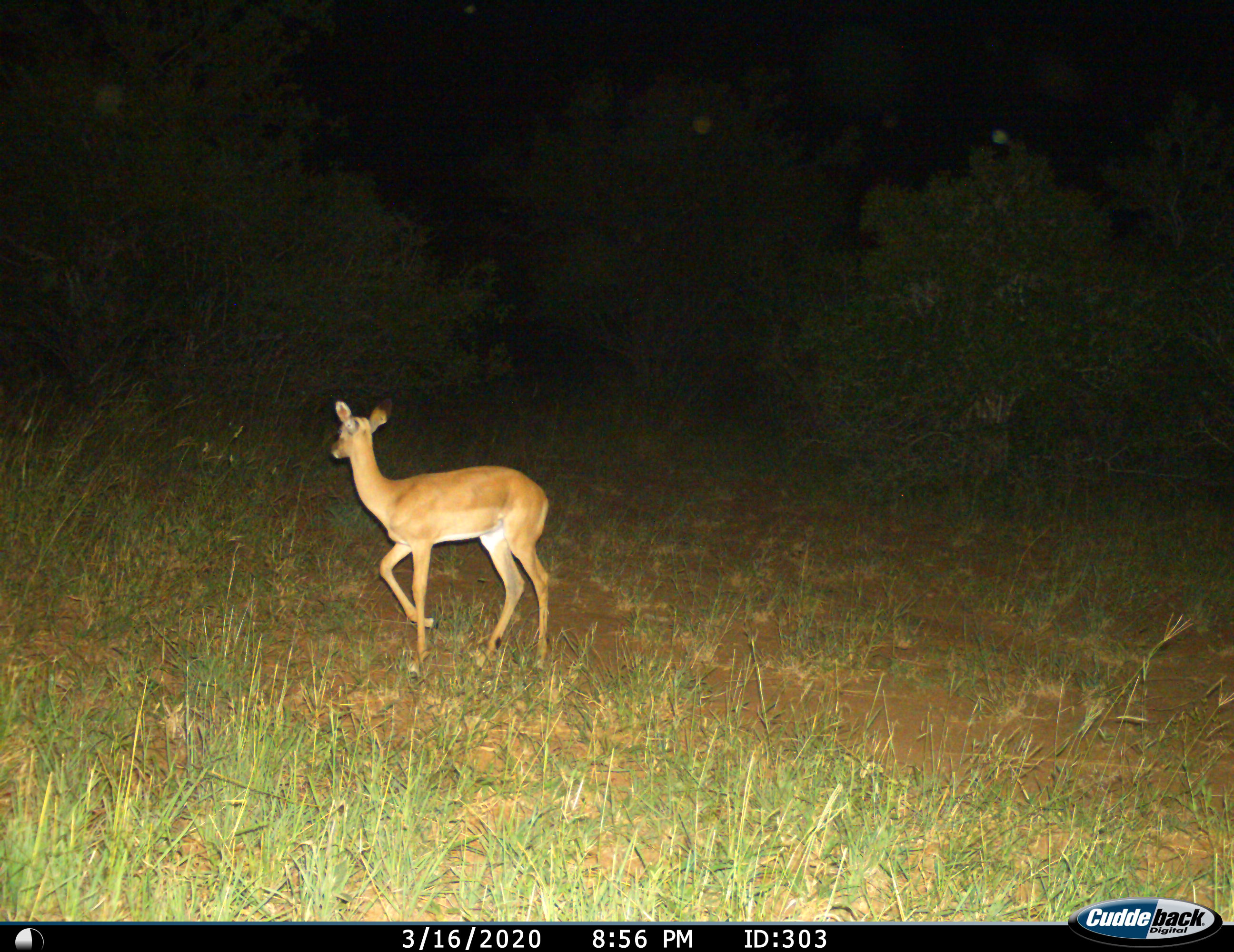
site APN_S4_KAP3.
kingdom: Animalia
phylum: Chordata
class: Mammalia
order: Artiodactyla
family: Bovidae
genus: Aepyceros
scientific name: Aepyceros melampus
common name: impala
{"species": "impala (Aepyceros melampus)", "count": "1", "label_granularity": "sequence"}